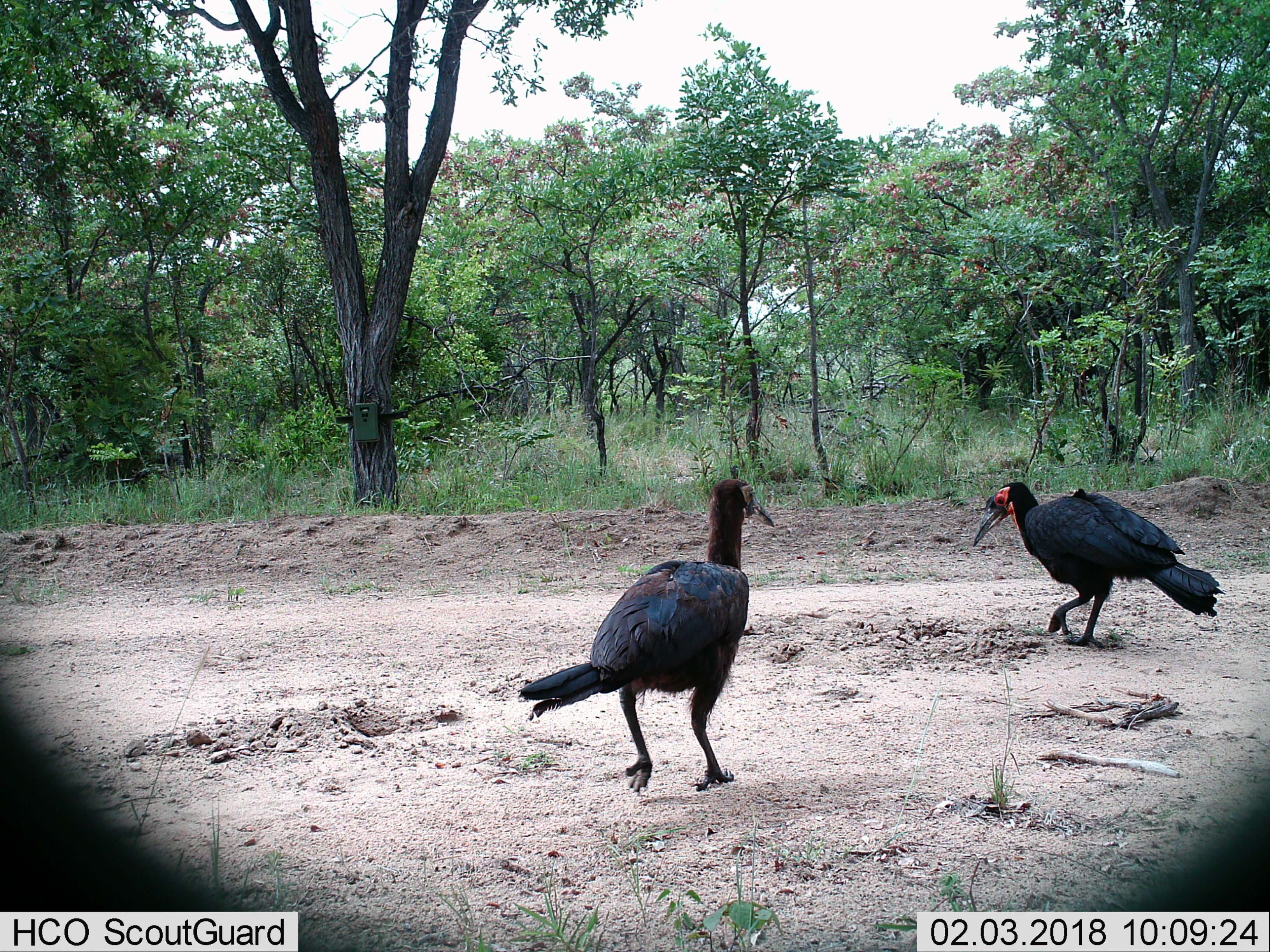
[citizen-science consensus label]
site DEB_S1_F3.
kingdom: Animalia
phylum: Chordata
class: Aves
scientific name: Aves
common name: bird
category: birdother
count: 2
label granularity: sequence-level